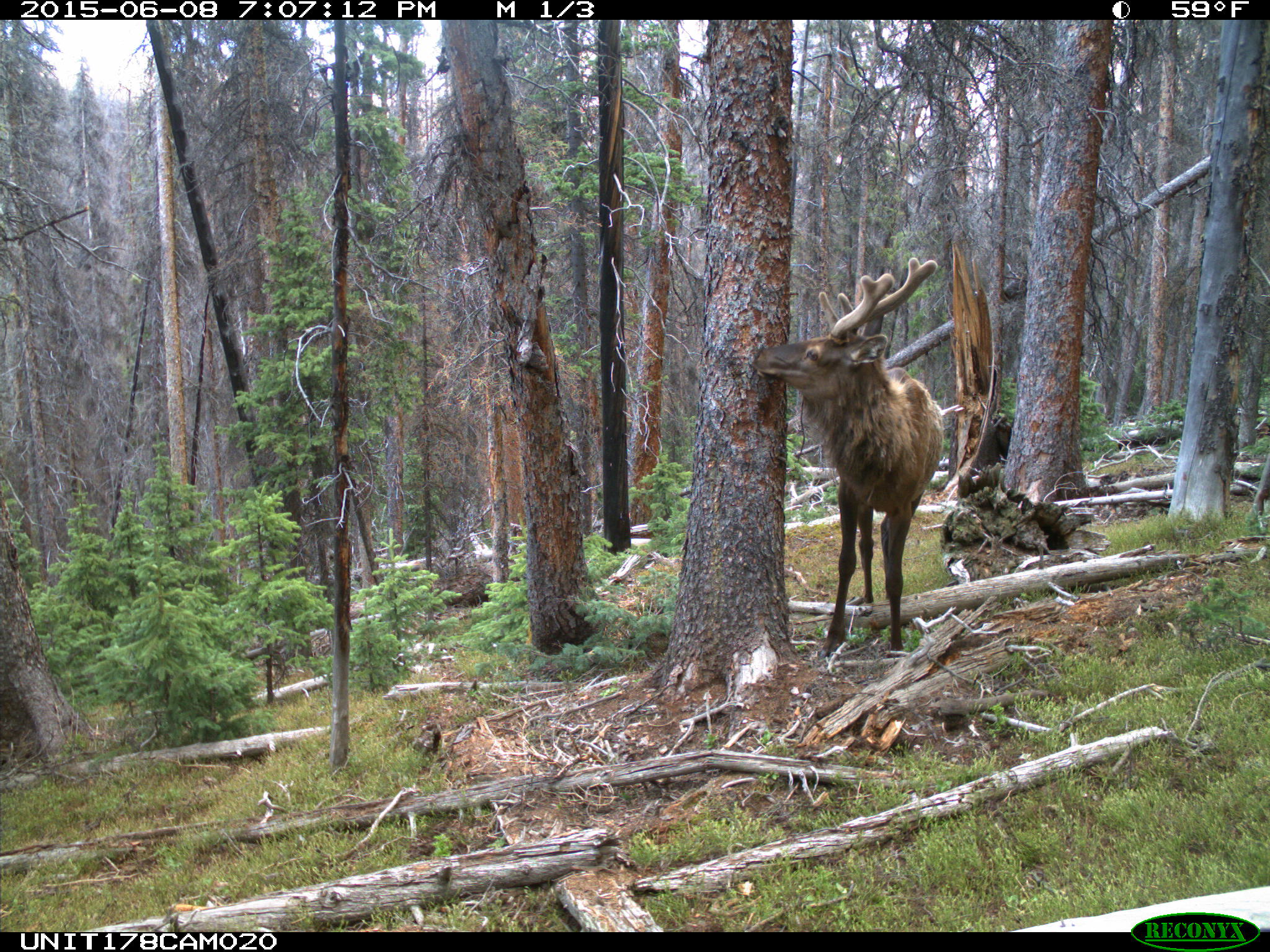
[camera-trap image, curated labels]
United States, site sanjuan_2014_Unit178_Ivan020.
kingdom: Animalia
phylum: Chordata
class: Mammalia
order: Artiodactyla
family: Cervidae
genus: Cervus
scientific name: Cervus elaphus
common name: red deer